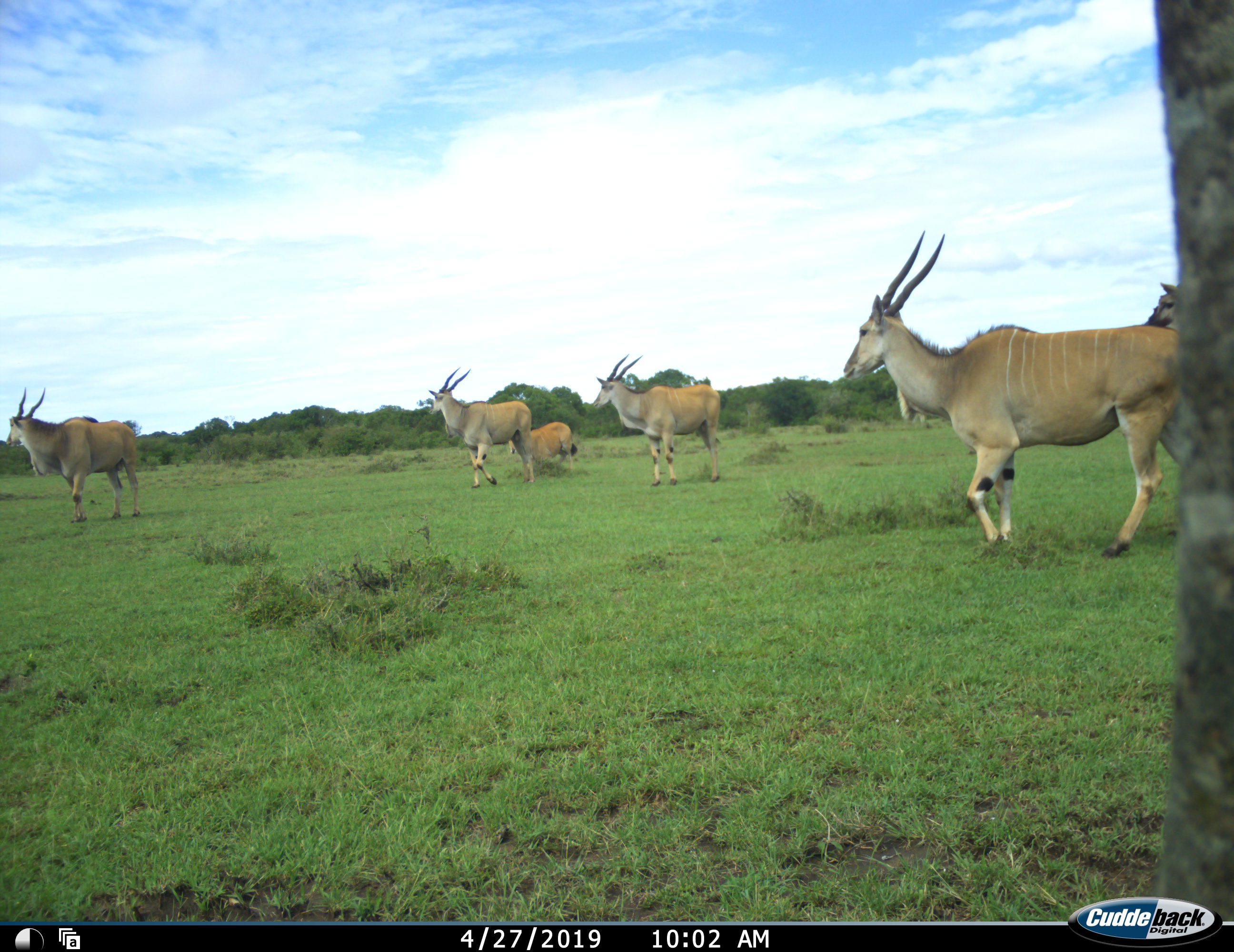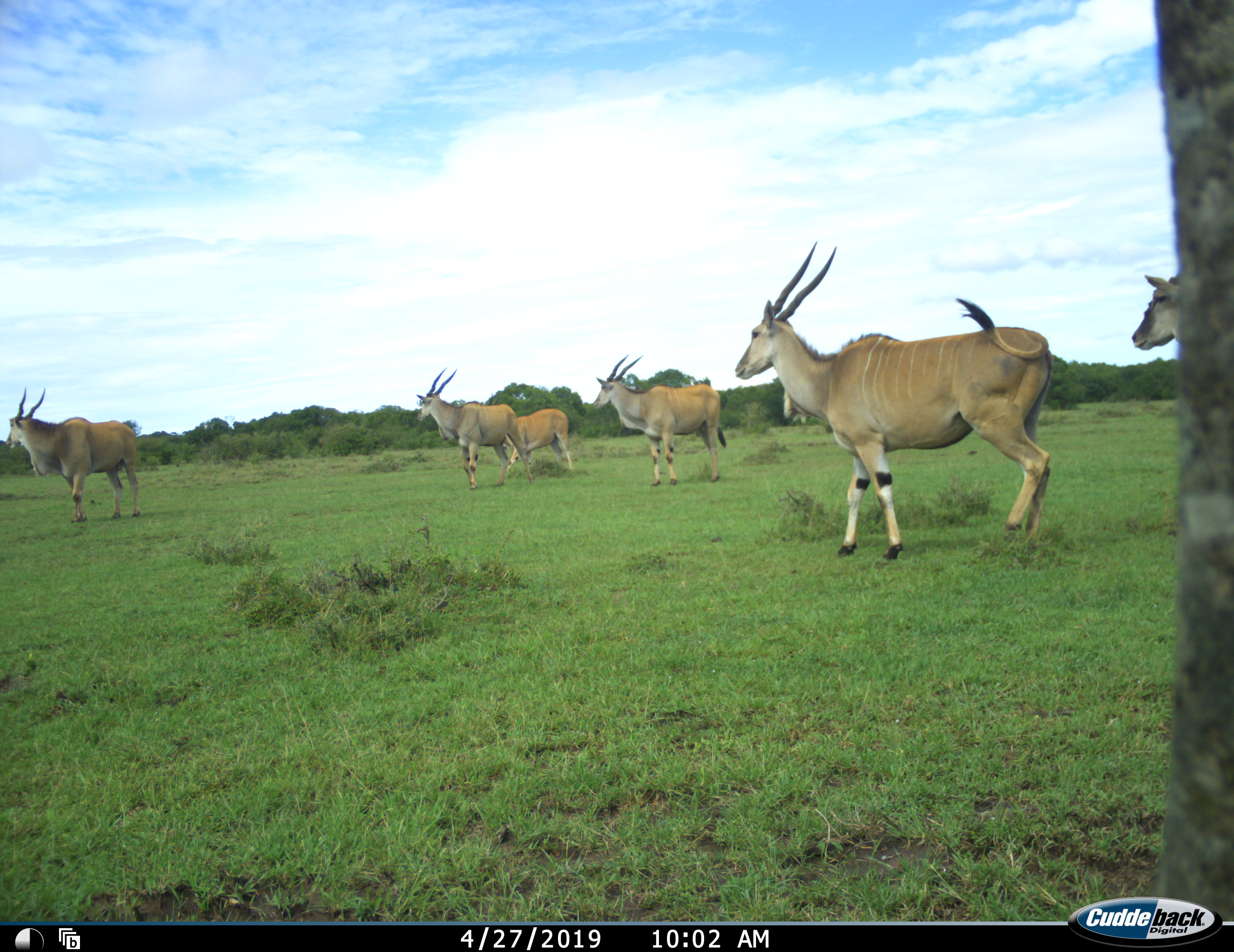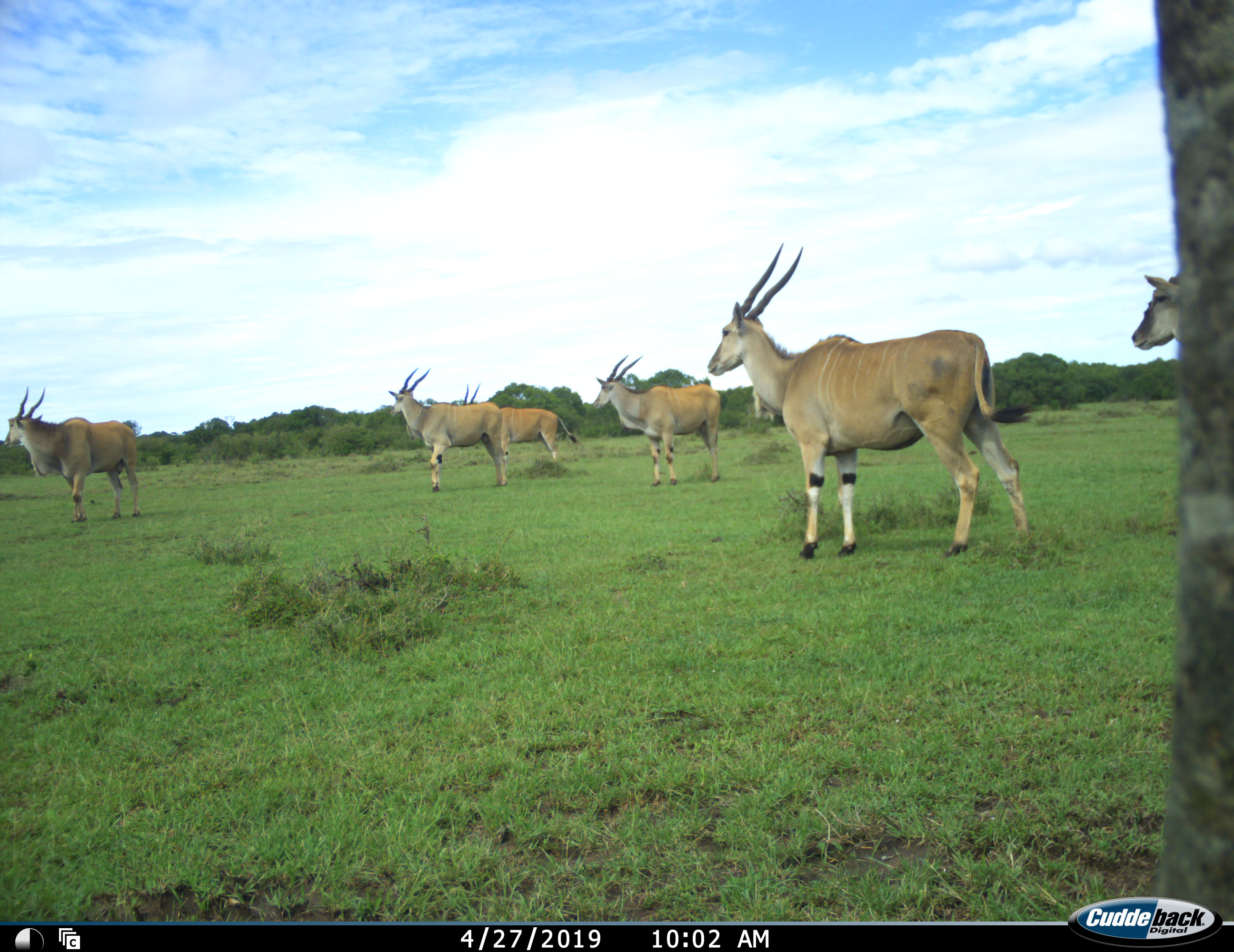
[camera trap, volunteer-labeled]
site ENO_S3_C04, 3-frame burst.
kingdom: Animalia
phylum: Chordata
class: Mammalia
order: Artiodactyla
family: Bovidae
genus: Tragelaphus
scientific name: Tragelaphus oryx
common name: eland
Eland (Tragelaphus oryx), count 7. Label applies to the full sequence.